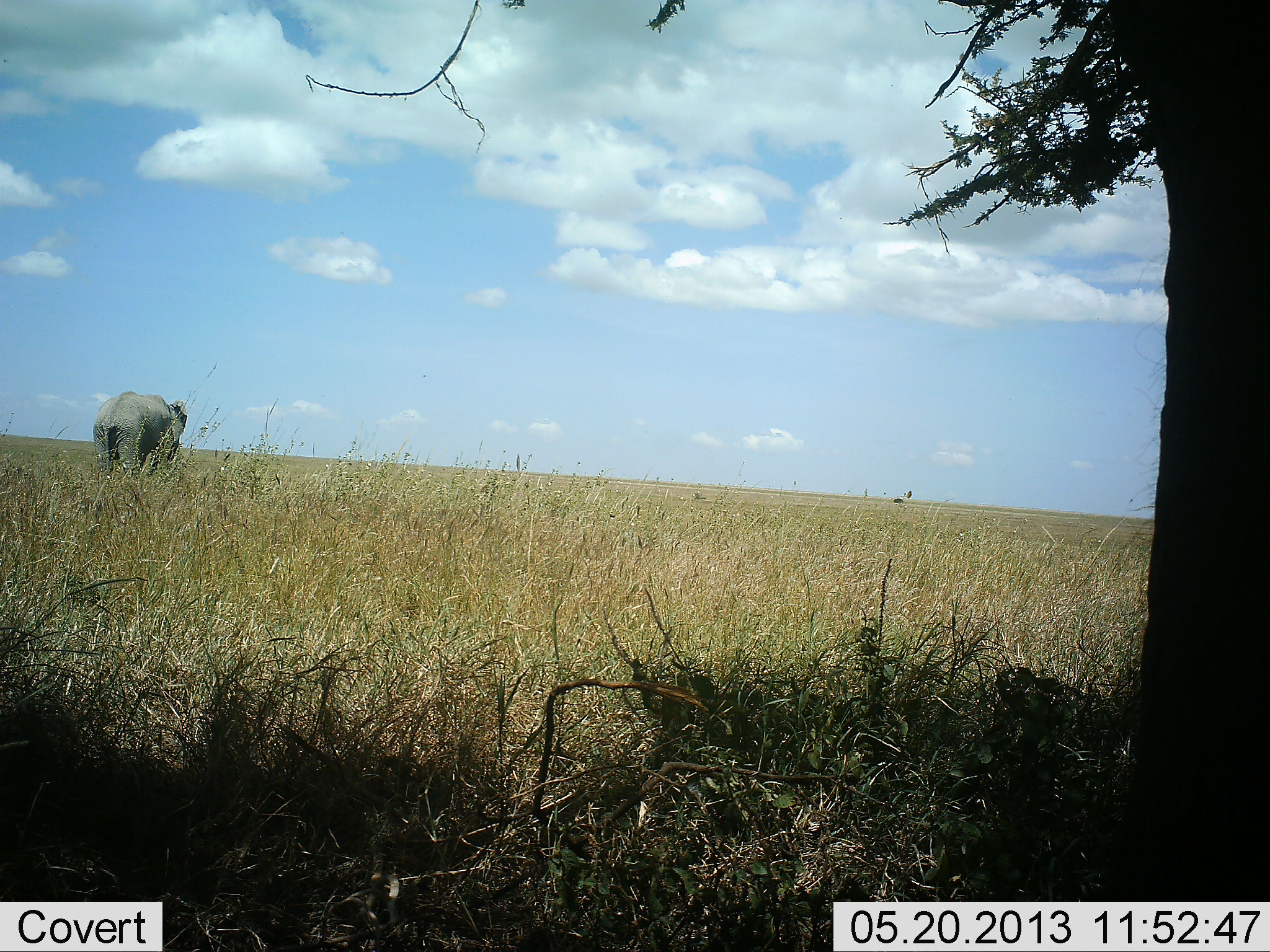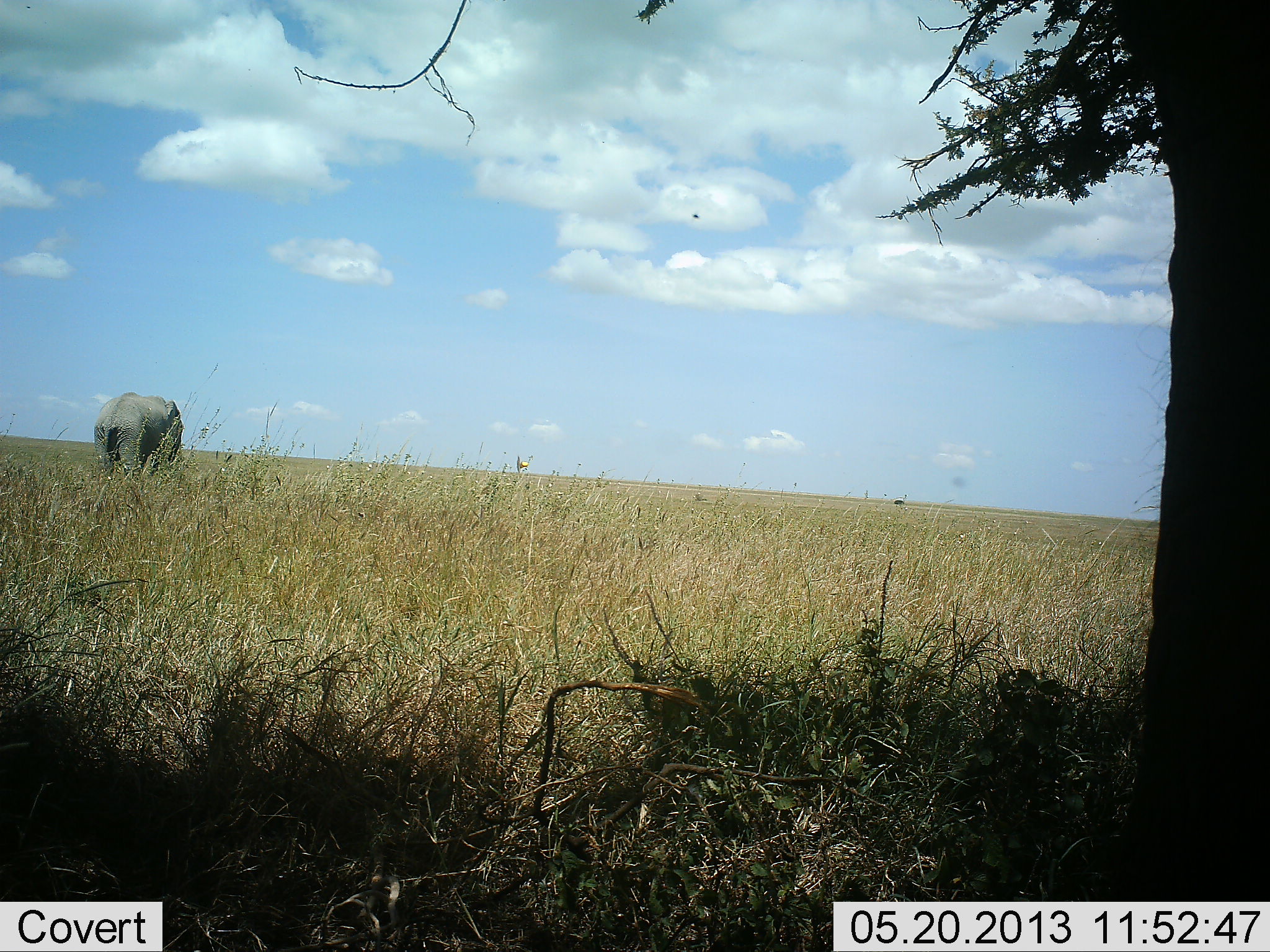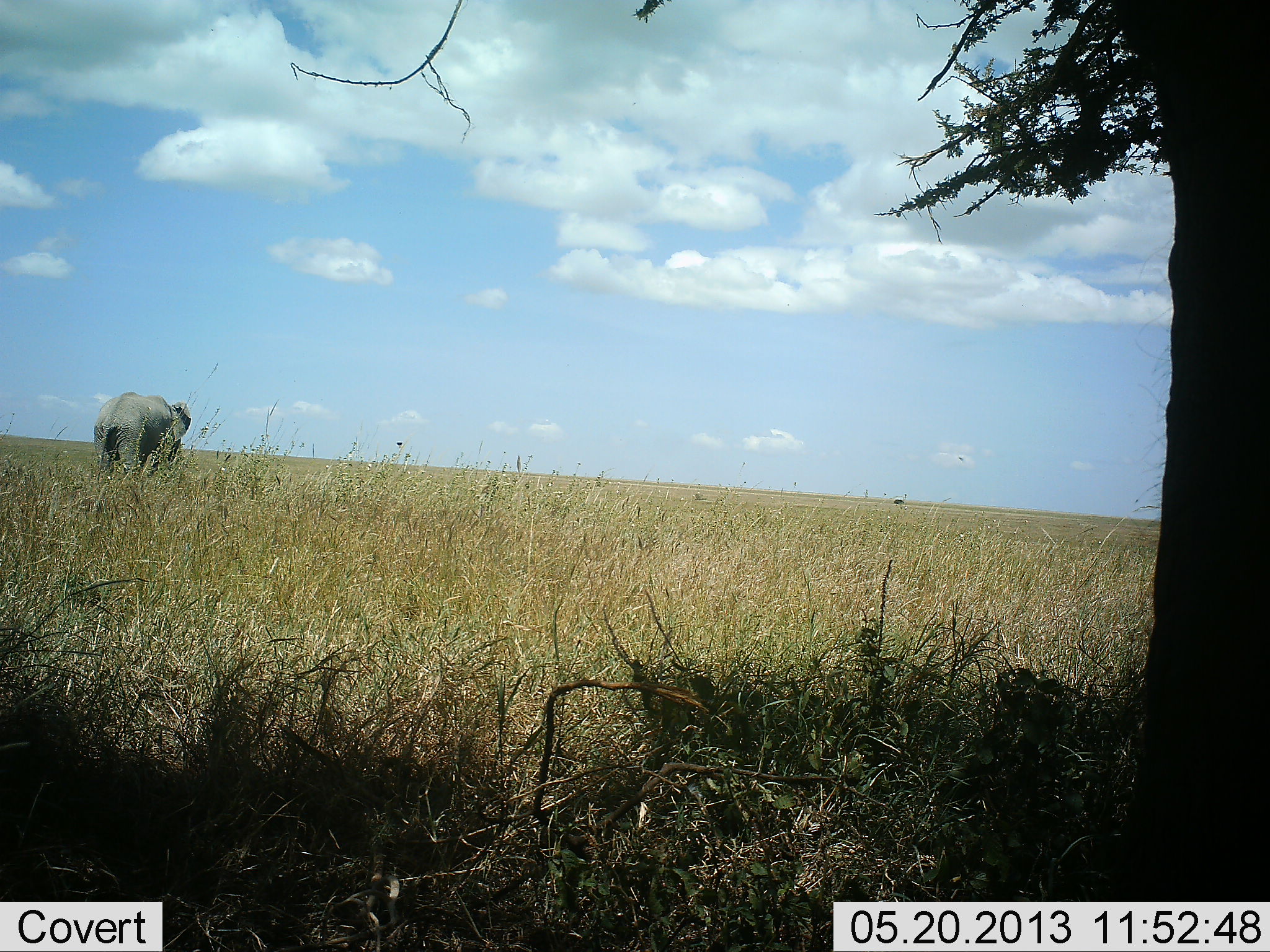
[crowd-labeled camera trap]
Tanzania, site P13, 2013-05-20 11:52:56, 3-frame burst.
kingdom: Animalia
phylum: Chordata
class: Mammalia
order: Proboscidea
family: Elephantidae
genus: Loxodonta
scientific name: Loxodonta africana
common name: african bush elephant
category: elephant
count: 1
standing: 80%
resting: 0%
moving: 20%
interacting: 0%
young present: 0%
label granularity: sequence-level